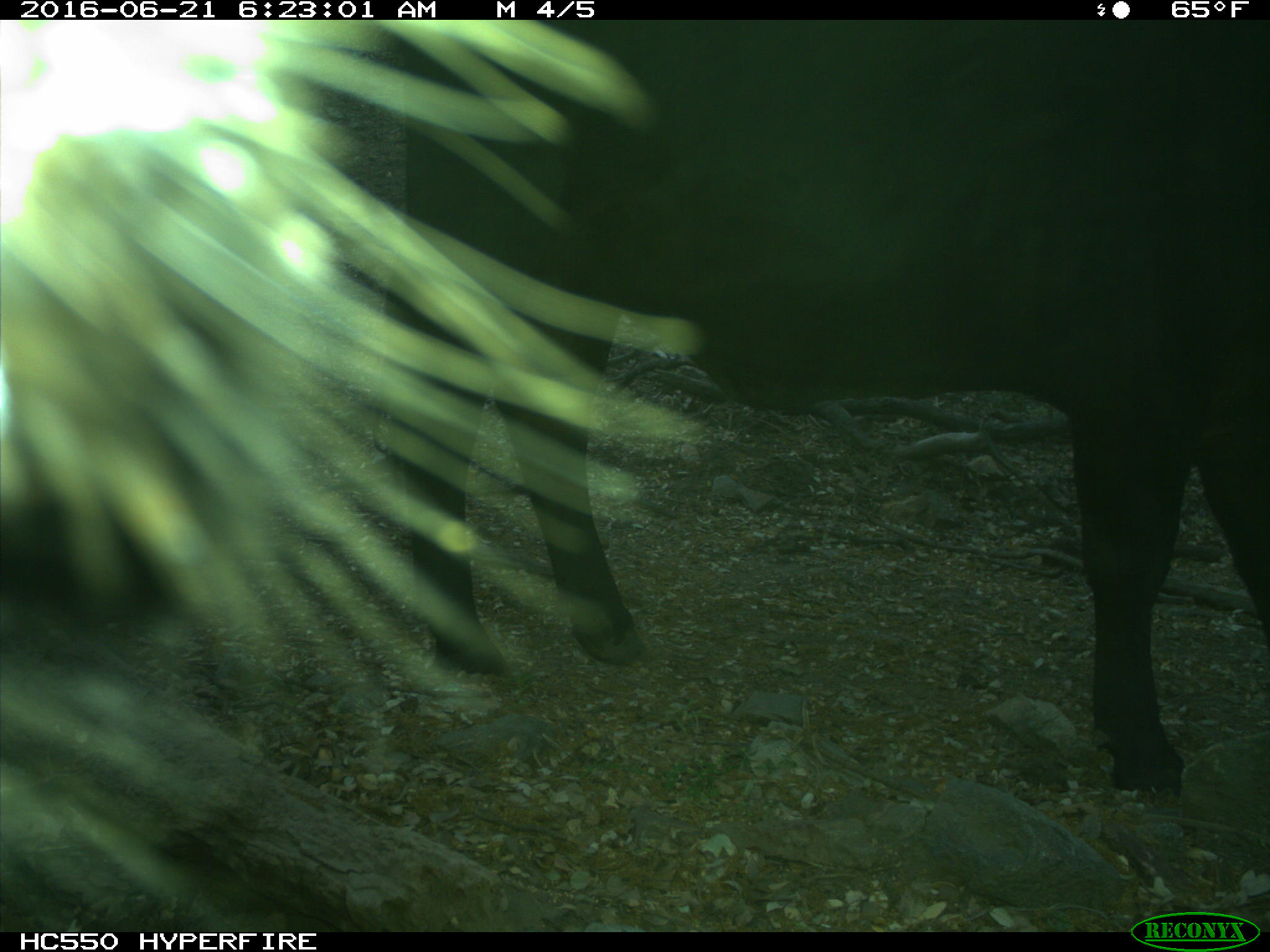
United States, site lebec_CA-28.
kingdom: Animalia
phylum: Chordata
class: Mammalia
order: Artiodactyla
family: Bovidae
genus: Bos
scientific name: Bos taurus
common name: domestic cow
Bos taurus (domestic cow).